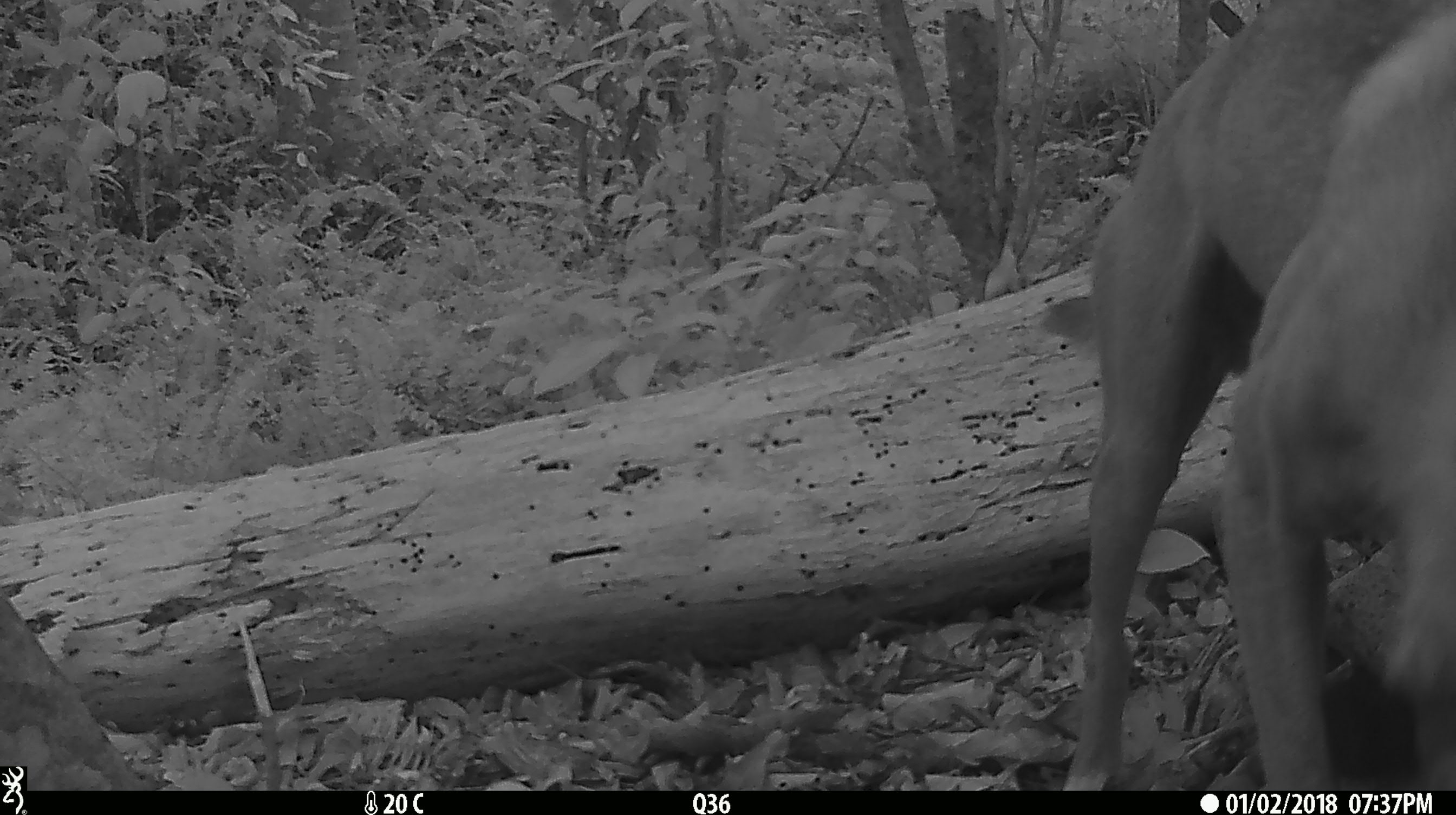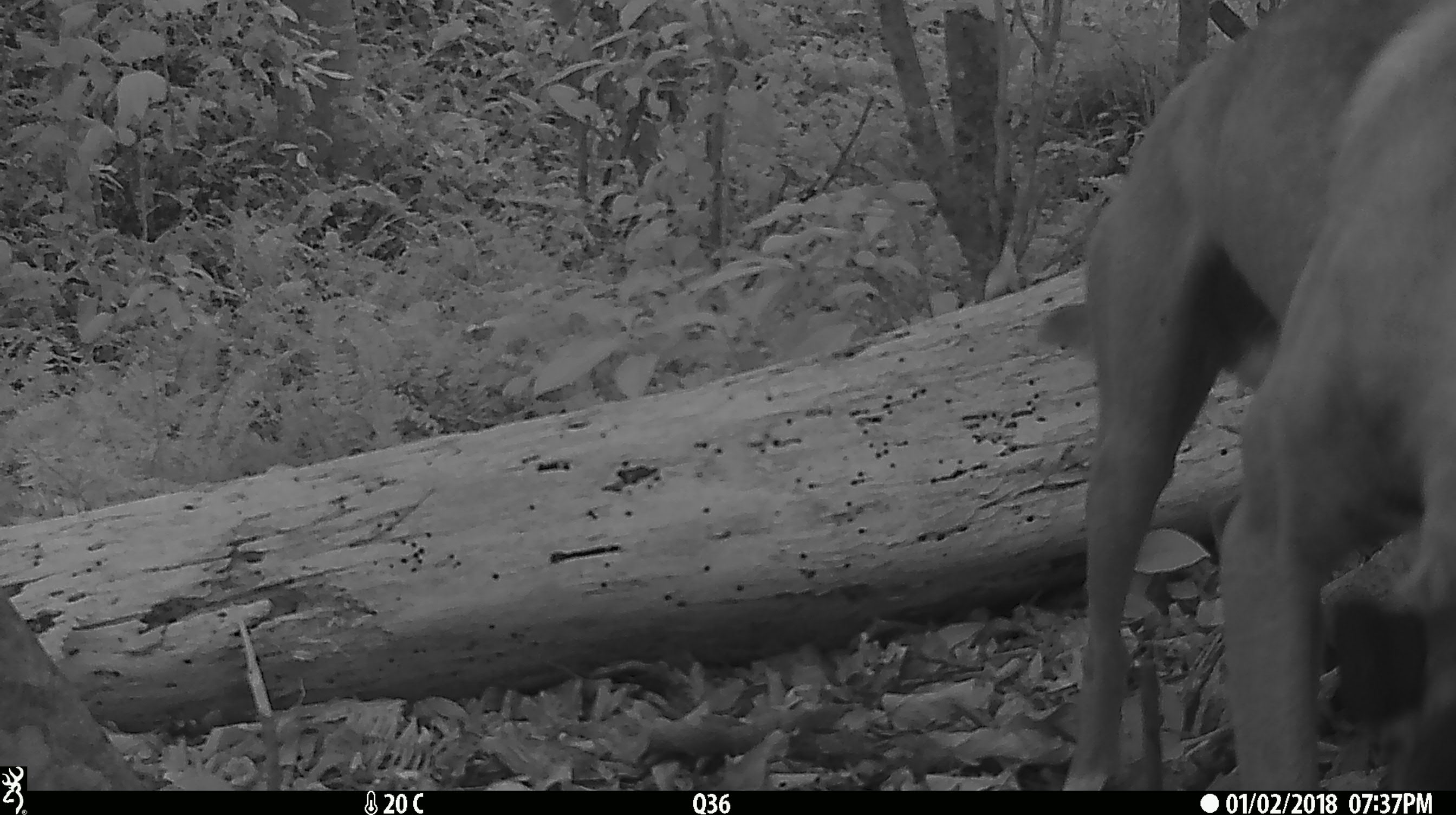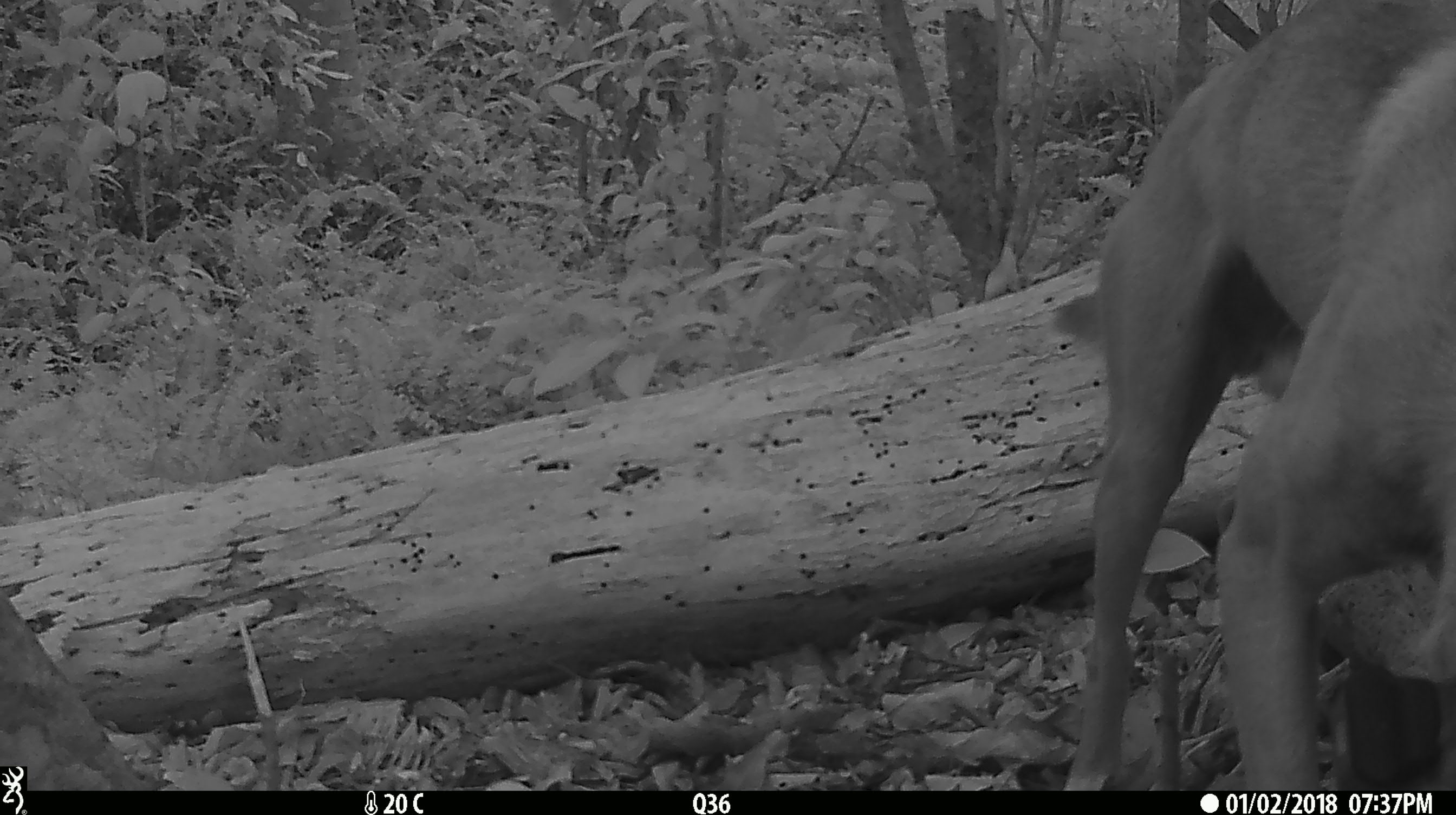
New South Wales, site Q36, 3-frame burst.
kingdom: Animalia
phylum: Chordata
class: Mammalia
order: Carnivora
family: Canidae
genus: Canis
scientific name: Canis familiaris dingo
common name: dingo